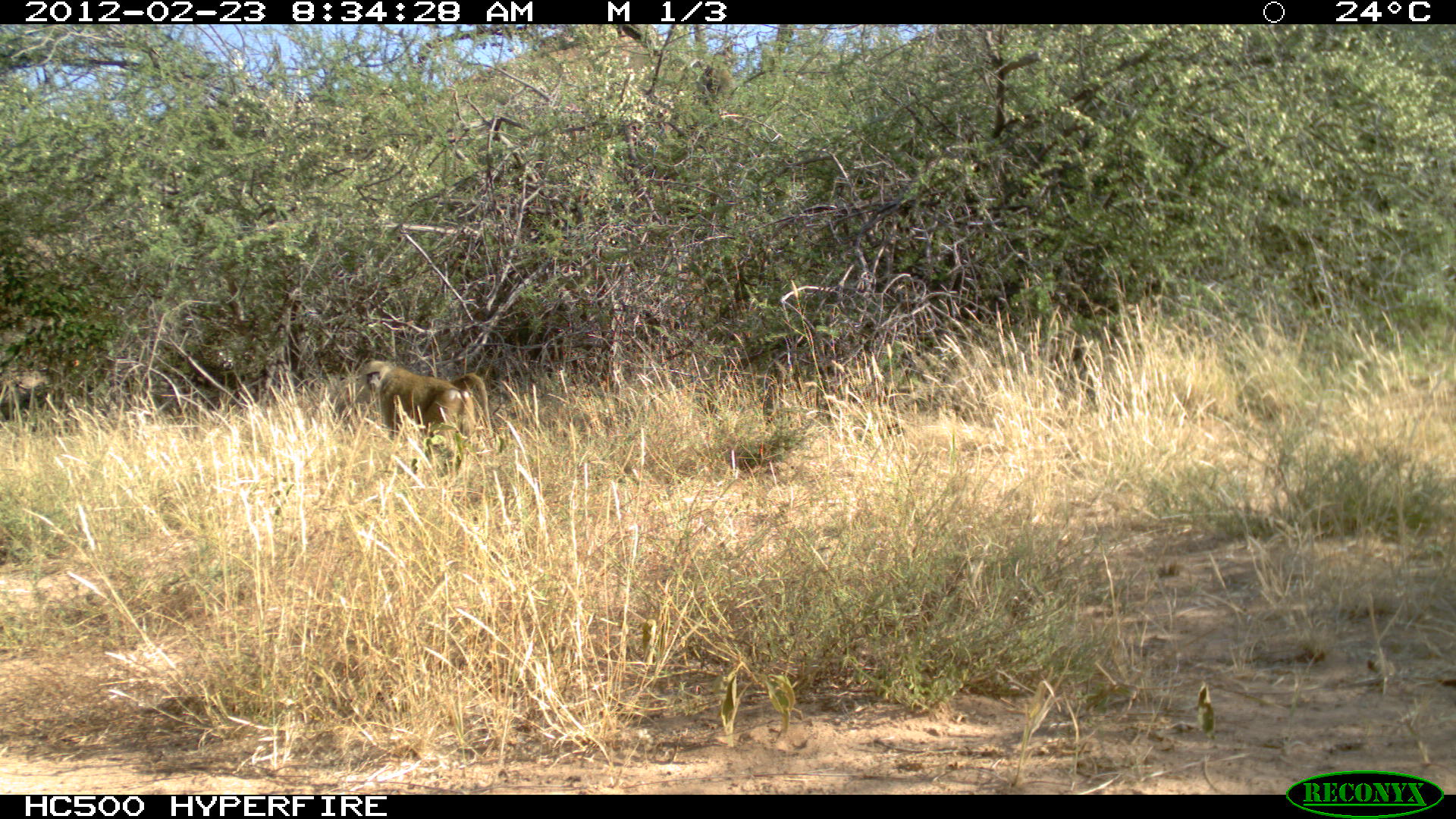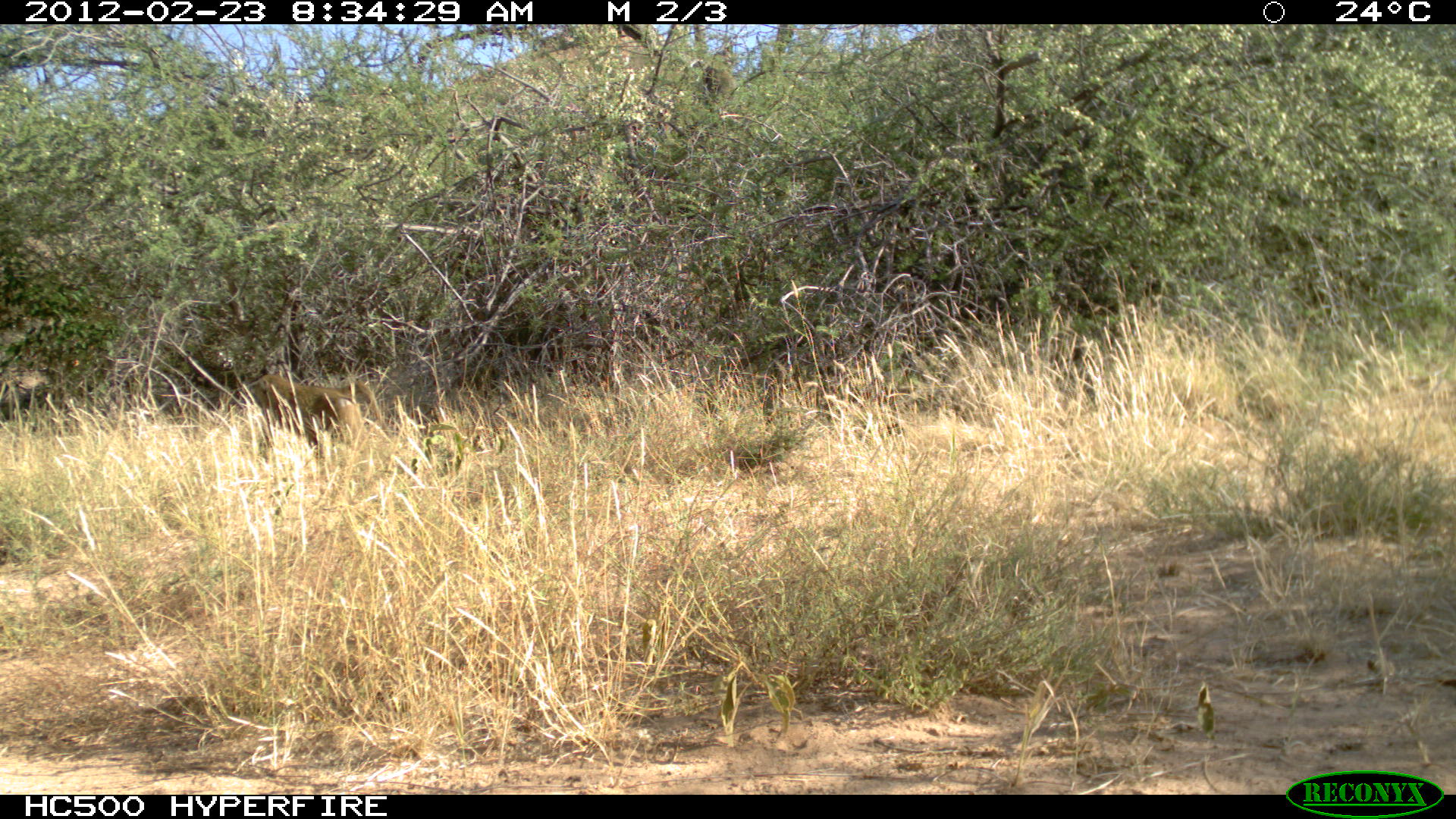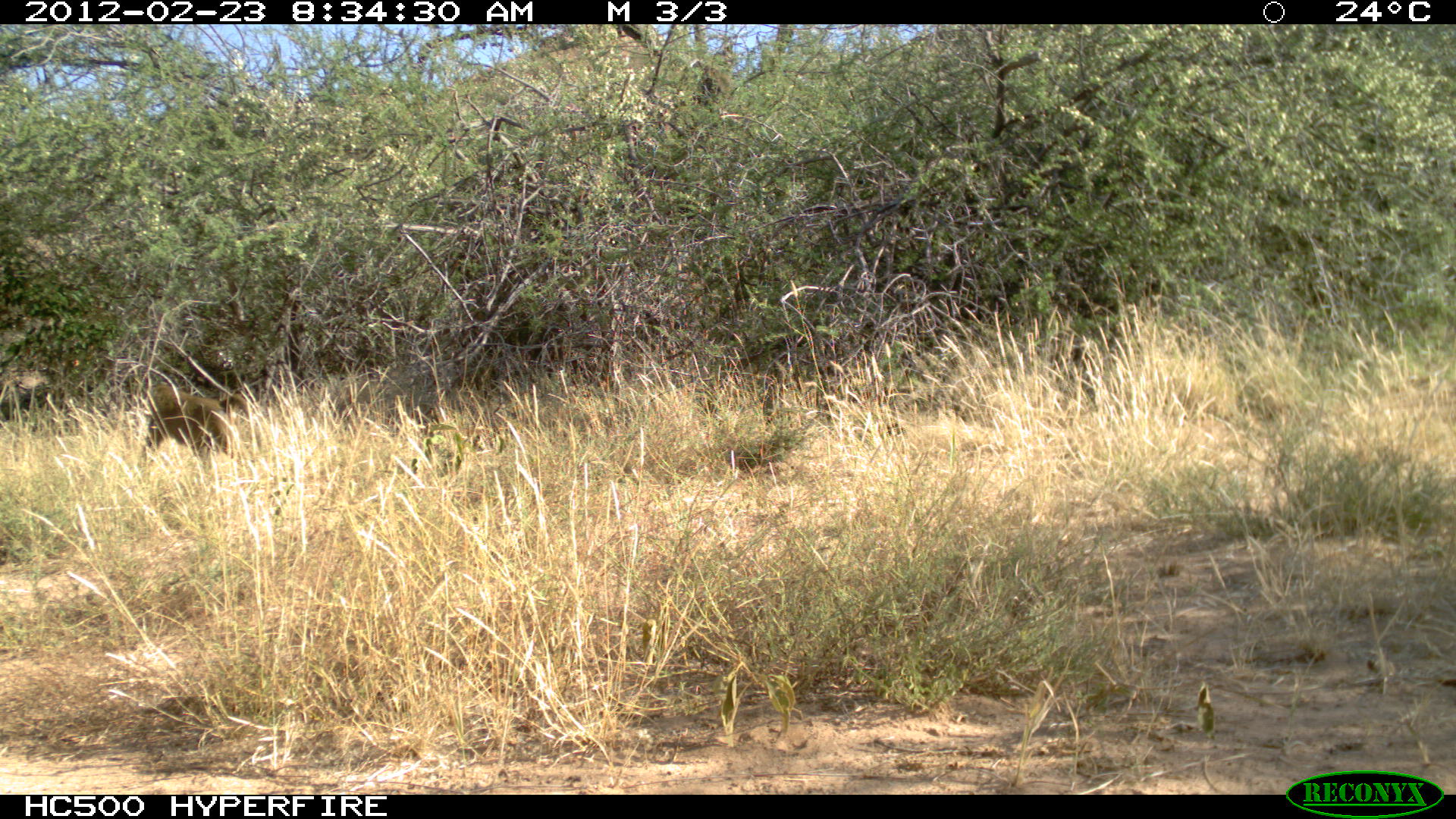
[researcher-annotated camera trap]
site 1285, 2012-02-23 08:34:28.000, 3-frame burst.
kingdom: Animalia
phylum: Chordata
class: Mammalia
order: Primates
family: Cercopithecidae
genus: Papio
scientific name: Papio anubis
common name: olive baboon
Papio anubis (olive baboon), count 1.